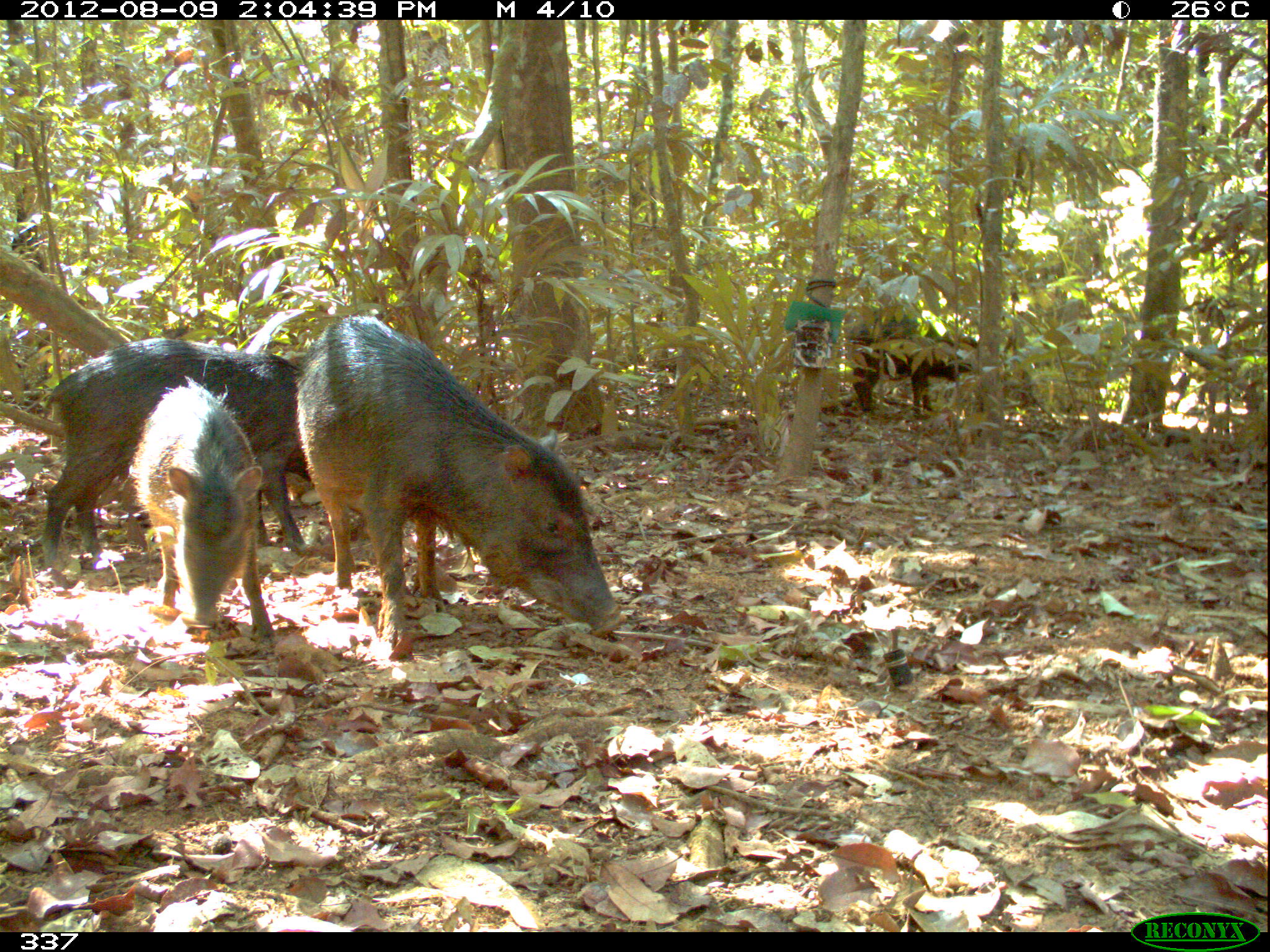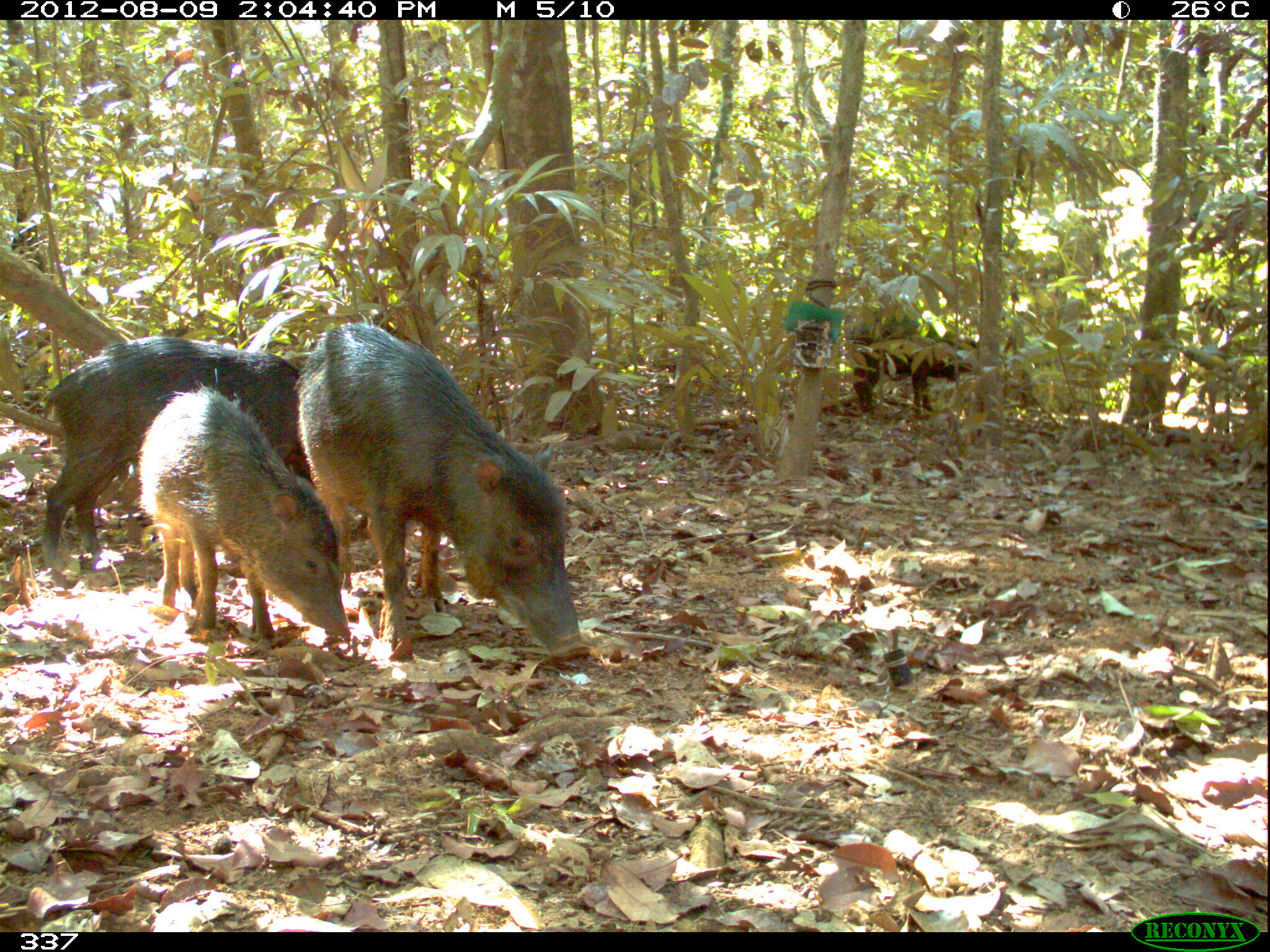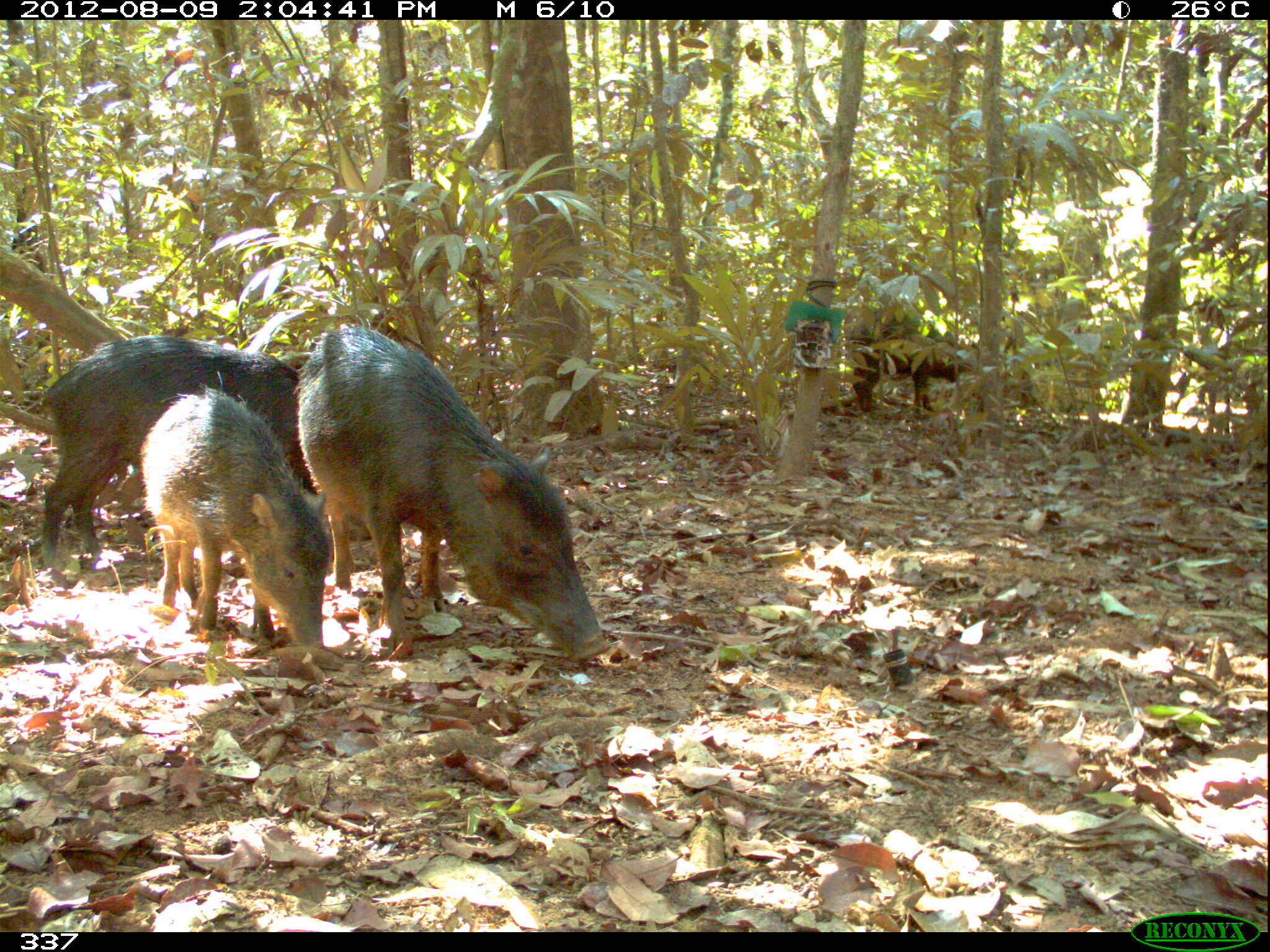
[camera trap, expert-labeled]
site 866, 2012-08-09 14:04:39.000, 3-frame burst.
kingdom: Animalia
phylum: Chordata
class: Mammalia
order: Artiodactyla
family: Tayassuidae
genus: Tayassu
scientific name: Tayassu pecari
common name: white-lipped peccary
Tayassu pecari (white-lipped peccary).